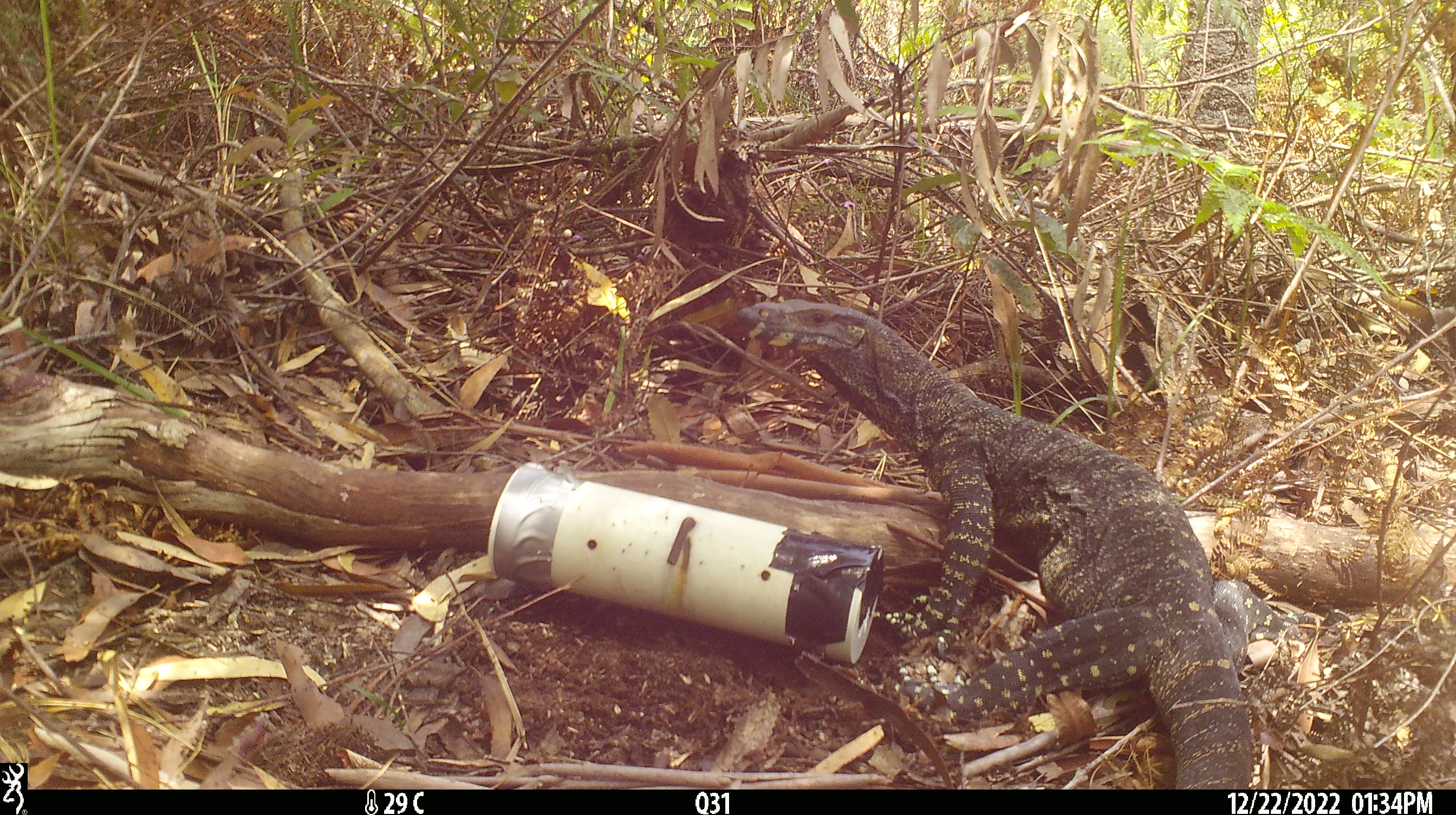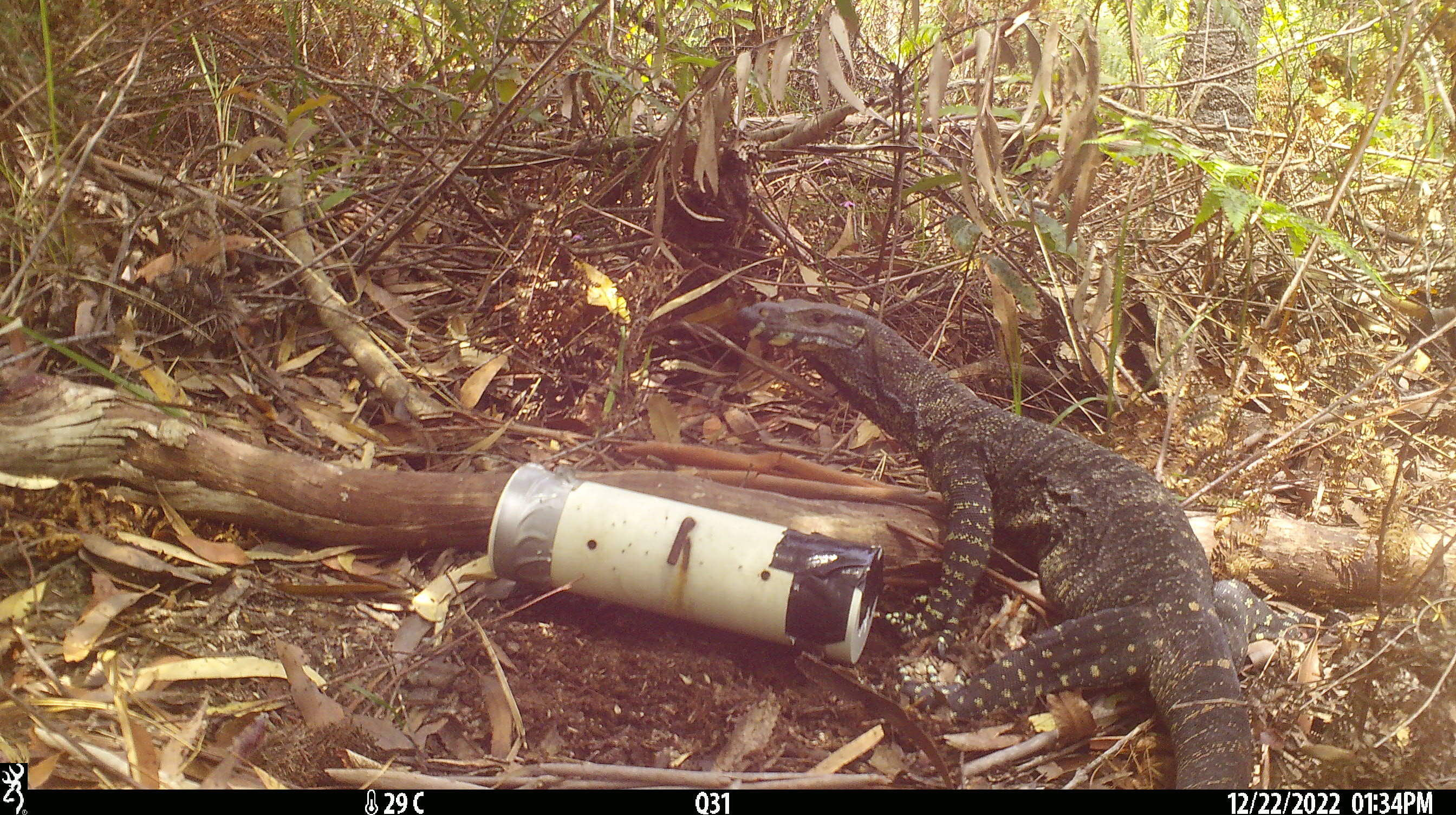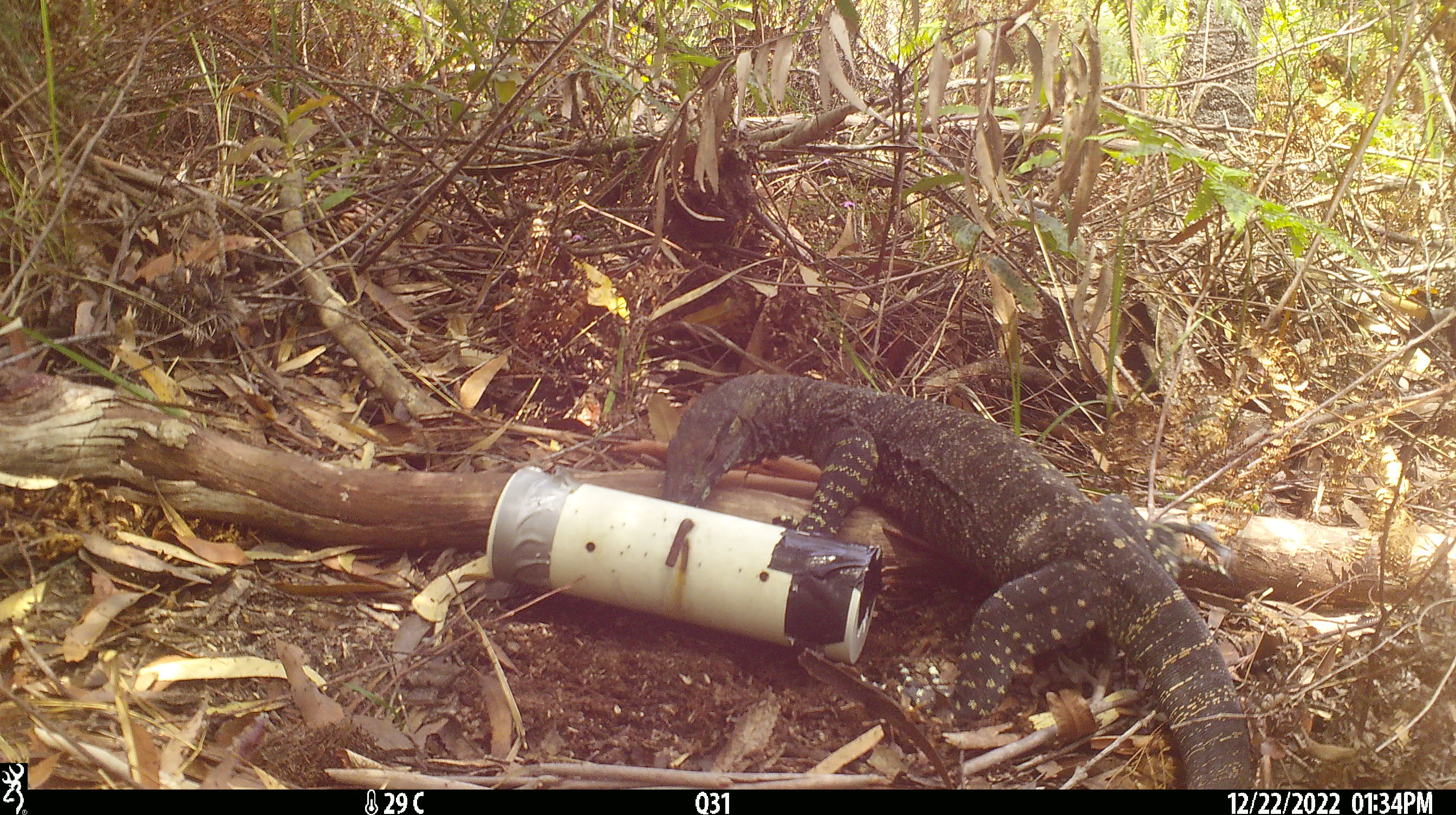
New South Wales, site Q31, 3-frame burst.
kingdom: Animalia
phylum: Chordata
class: Reptilia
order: Squamata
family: Varanidae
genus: Varanus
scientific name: Varanus varius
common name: lace monitor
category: goanna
Goanna (lace monitor) (Varanus varius).